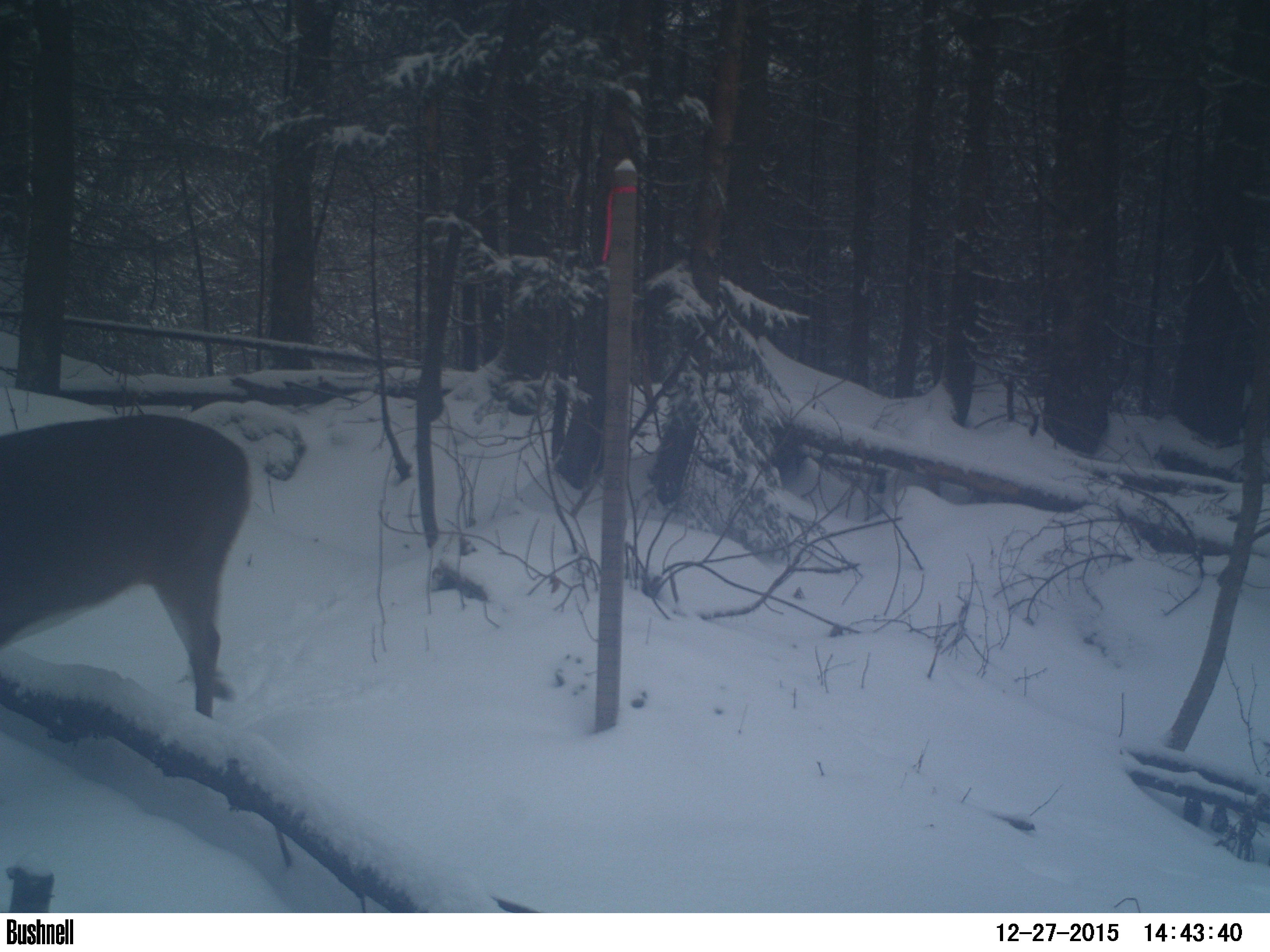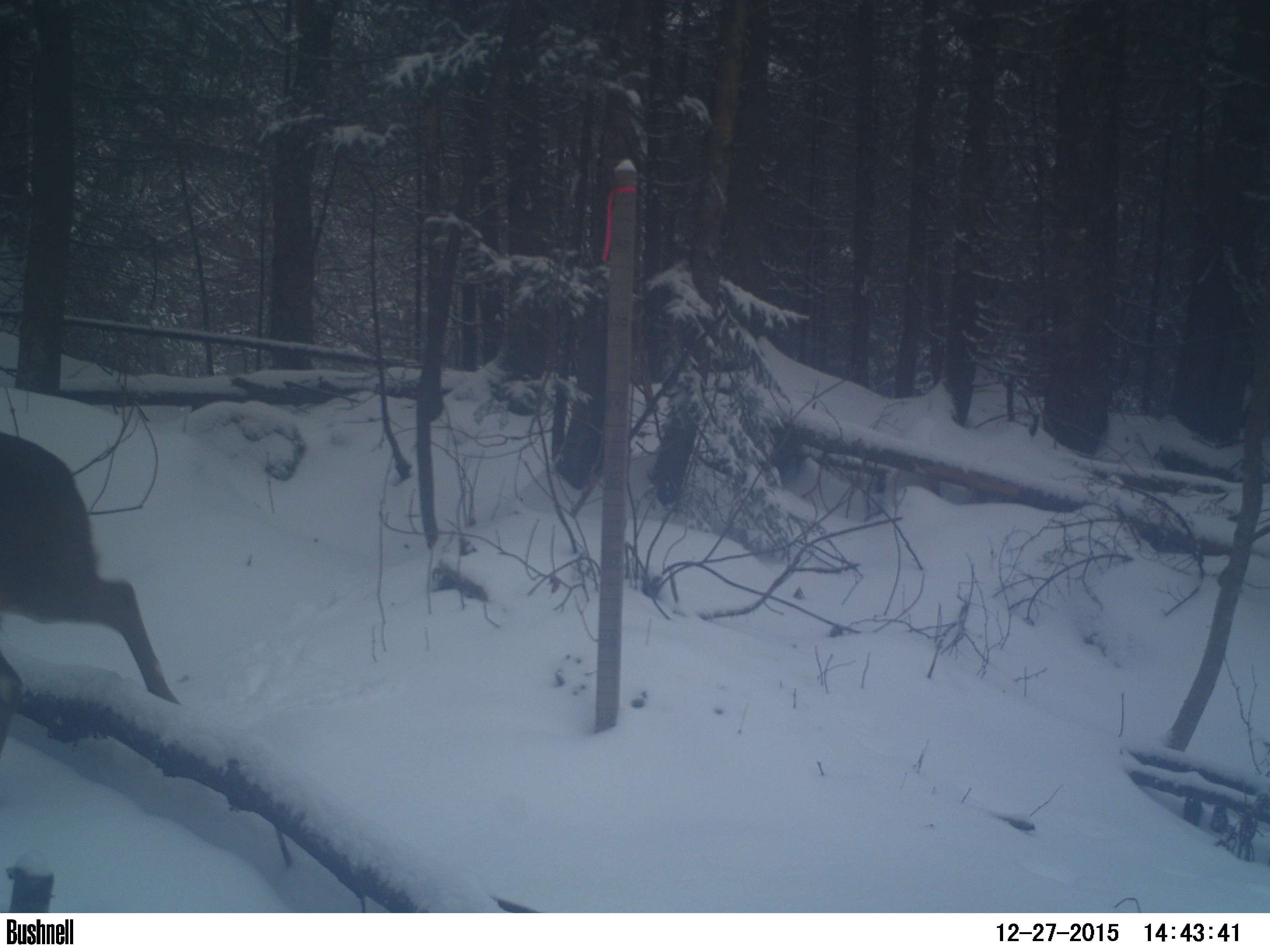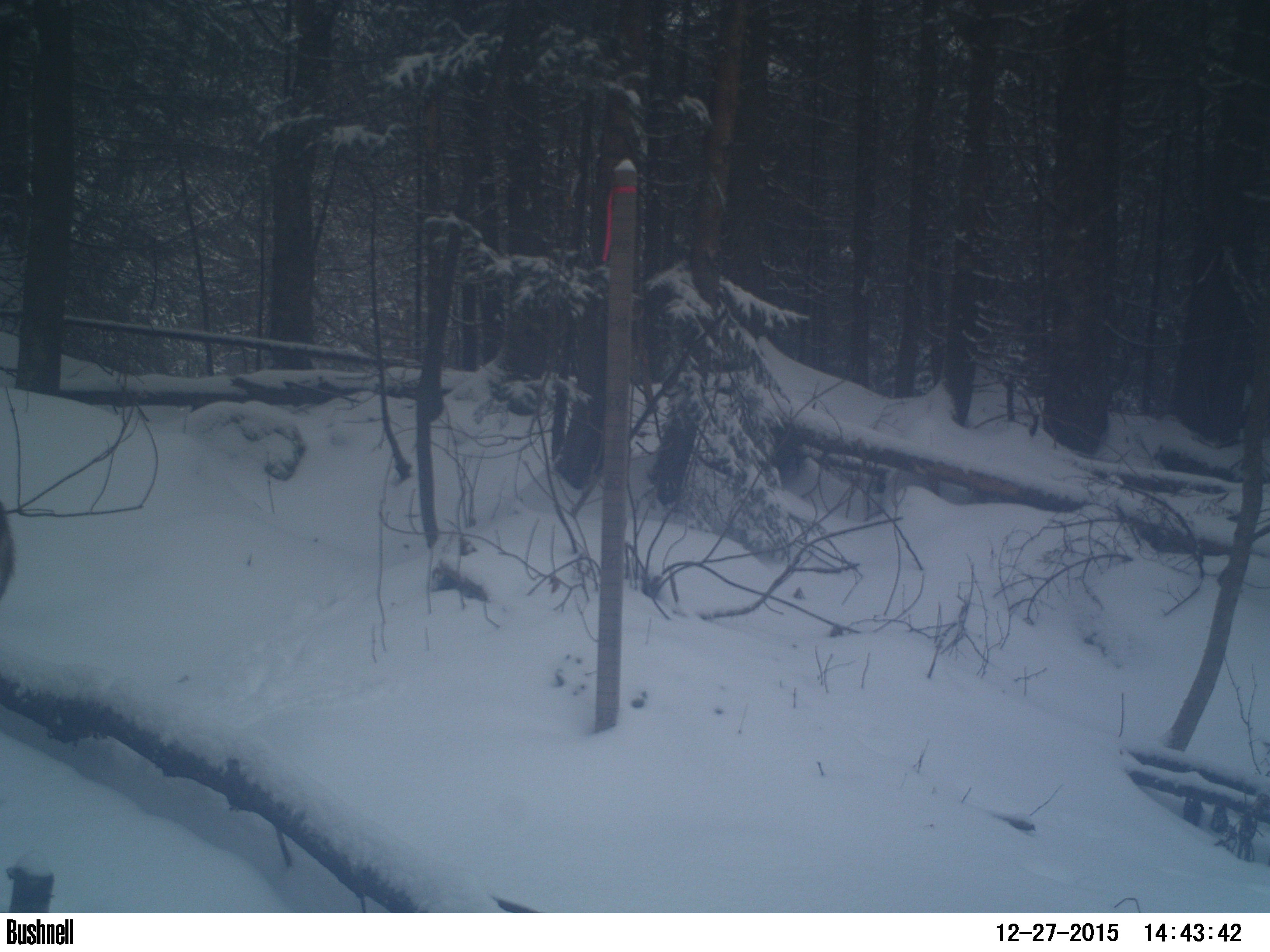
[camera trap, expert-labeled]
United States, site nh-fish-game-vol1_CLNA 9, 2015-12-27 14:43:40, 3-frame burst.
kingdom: Animalia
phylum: Chordata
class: Mammalia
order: Artiodactyla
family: Cervidae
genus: Odocoileus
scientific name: Odocoileus virginianus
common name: white-tailed deer